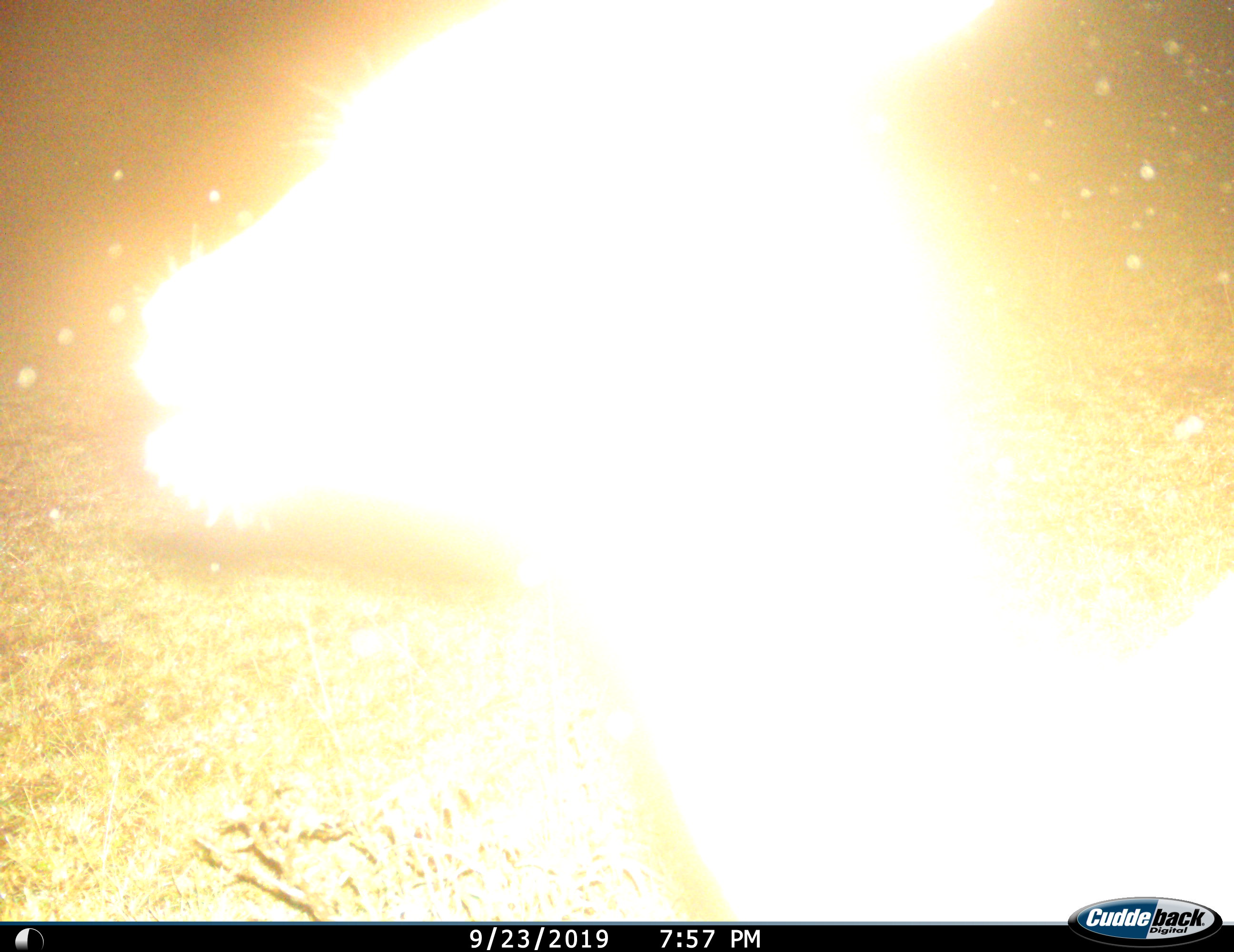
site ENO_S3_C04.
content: unidentified animal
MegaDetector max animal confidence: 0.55